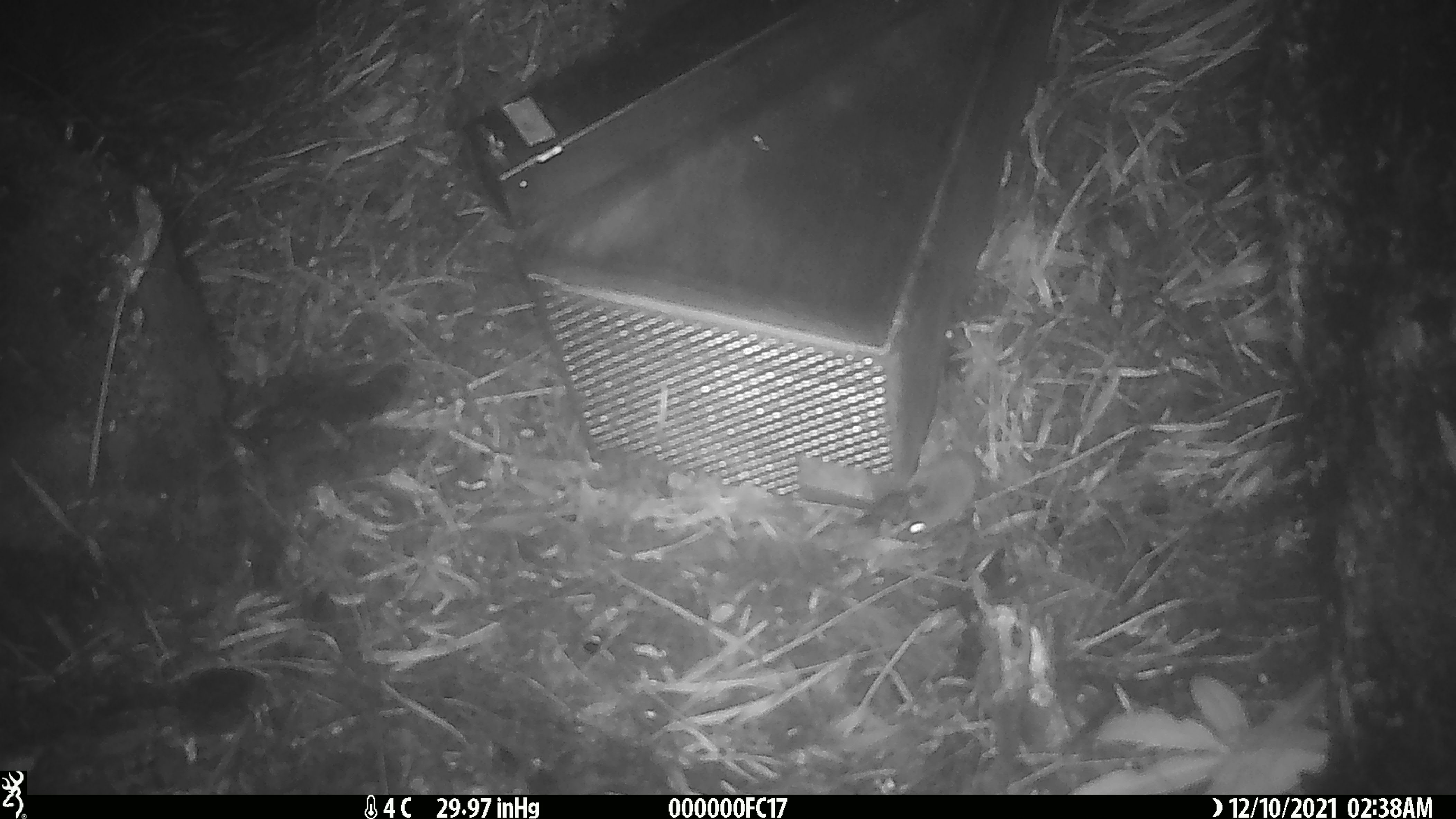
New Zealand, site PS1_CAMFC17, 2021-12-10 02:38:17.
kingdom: Animalia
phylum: Chordata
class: Mammalia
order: Rodentia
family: Muridae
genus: Mus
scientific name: Mus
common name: mouse